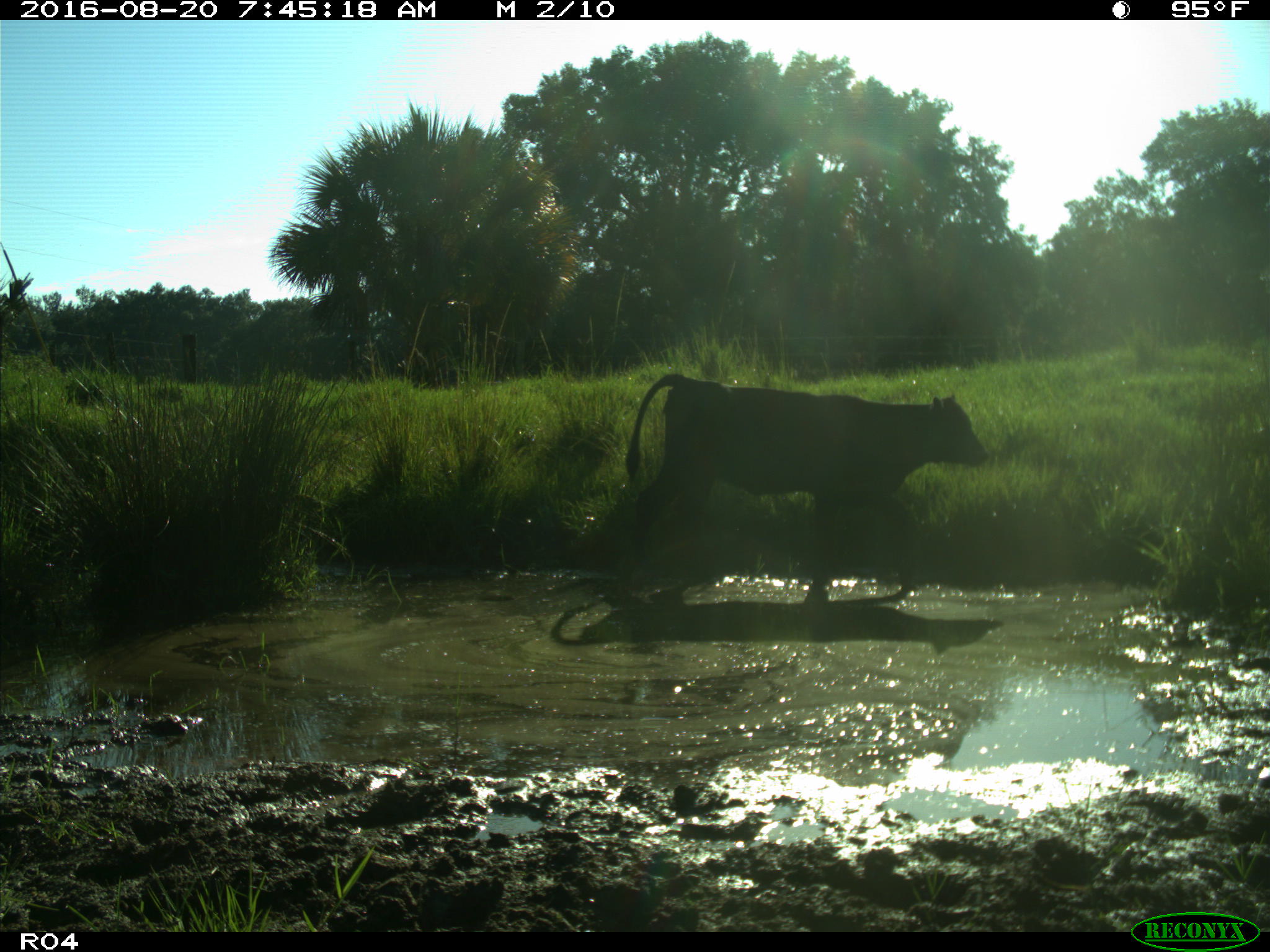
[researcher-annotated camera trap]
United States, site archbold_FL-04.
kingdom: Animalia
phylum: Chordata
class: Mammalia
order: Artiodactyla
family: Bovidae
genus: Bos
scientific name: Bos taurus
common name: domestic cow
Bos taurus (domestic cow).